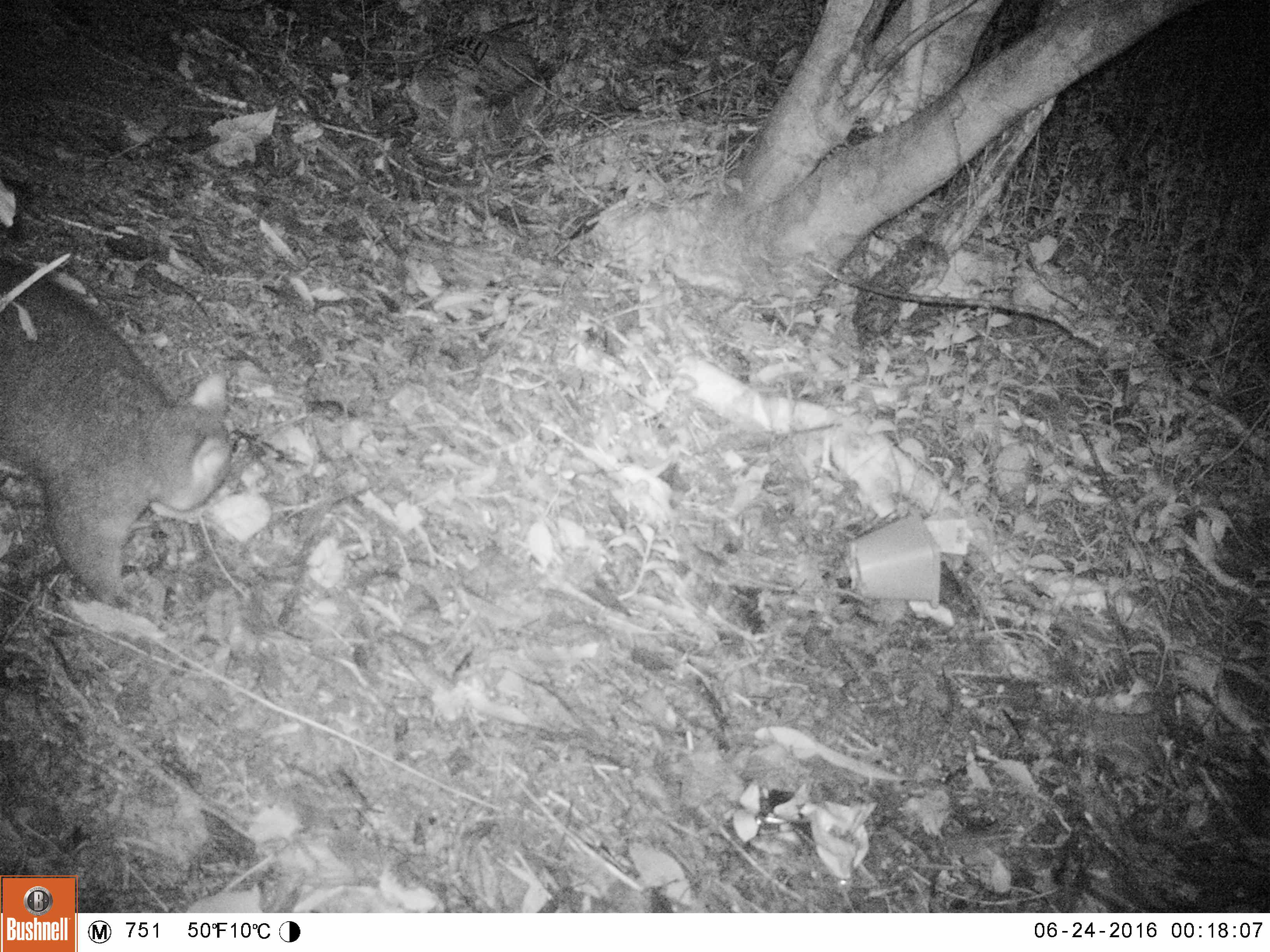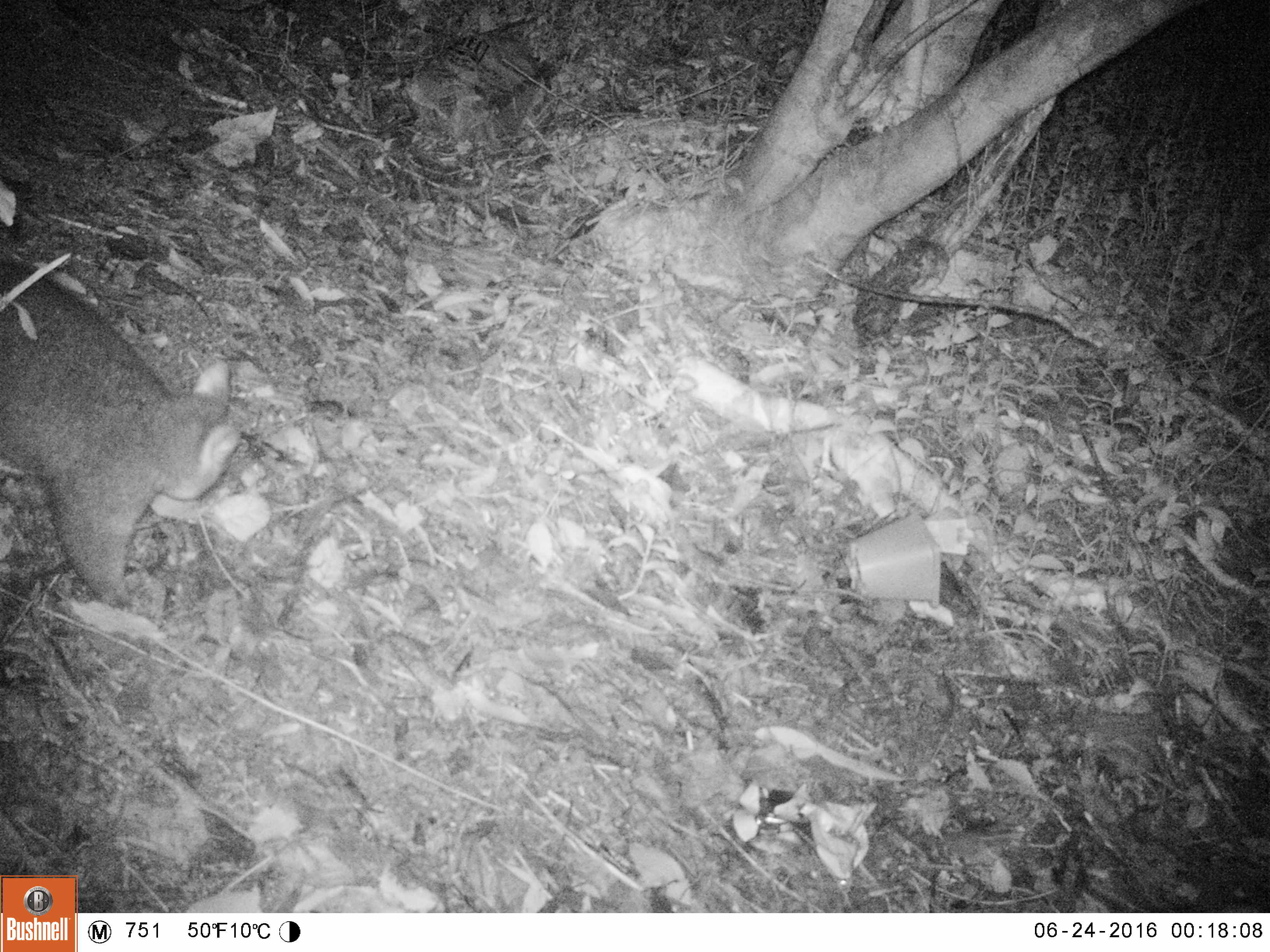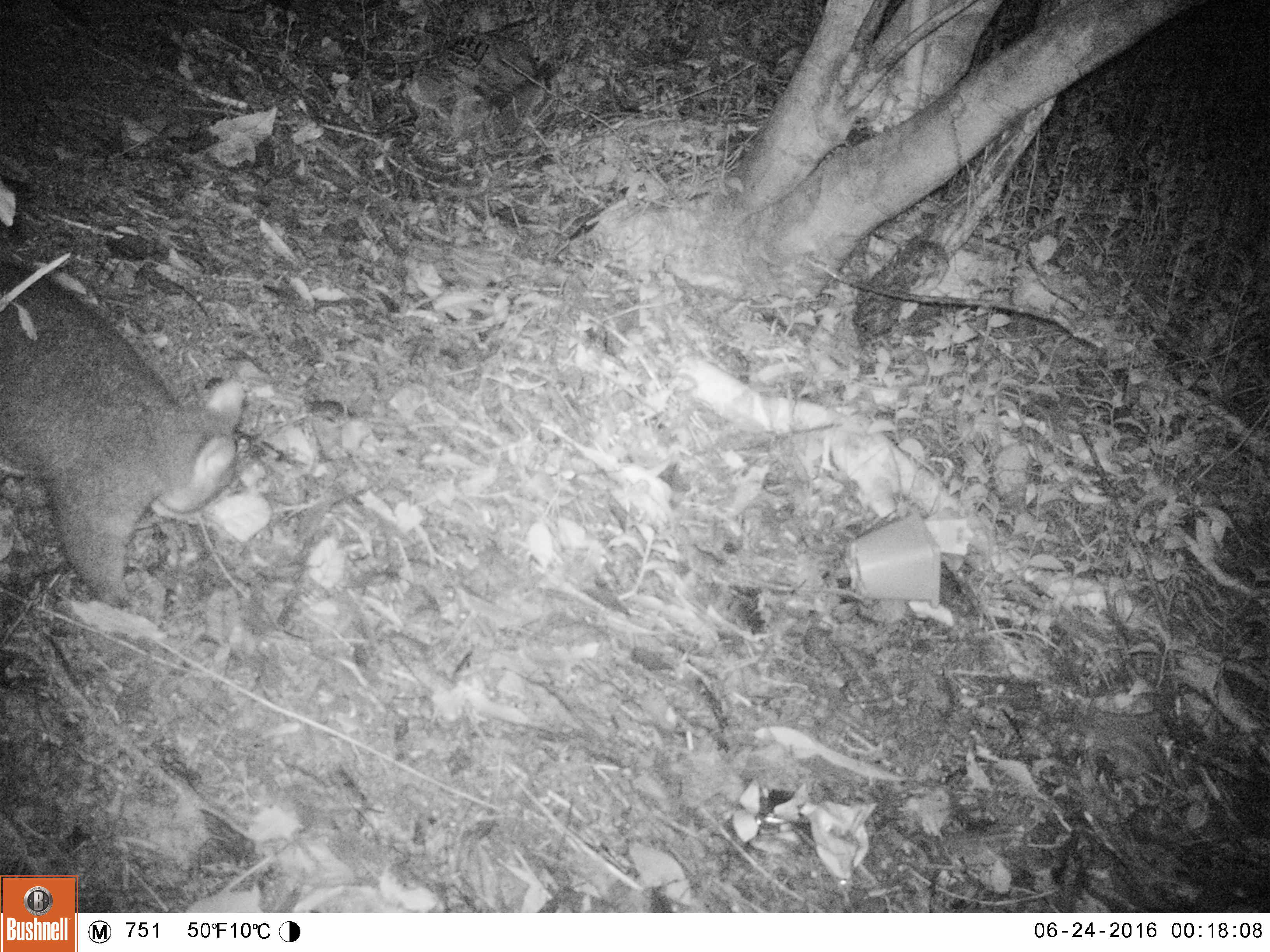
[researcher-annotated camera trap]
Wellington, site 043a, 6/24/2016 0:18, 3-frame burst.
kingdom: Animalia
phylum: Chordata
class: Mammalia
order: Didelphimorphia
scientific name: Didelphimorphia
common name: possum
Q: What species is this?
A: Possum (Didelphimorphia).